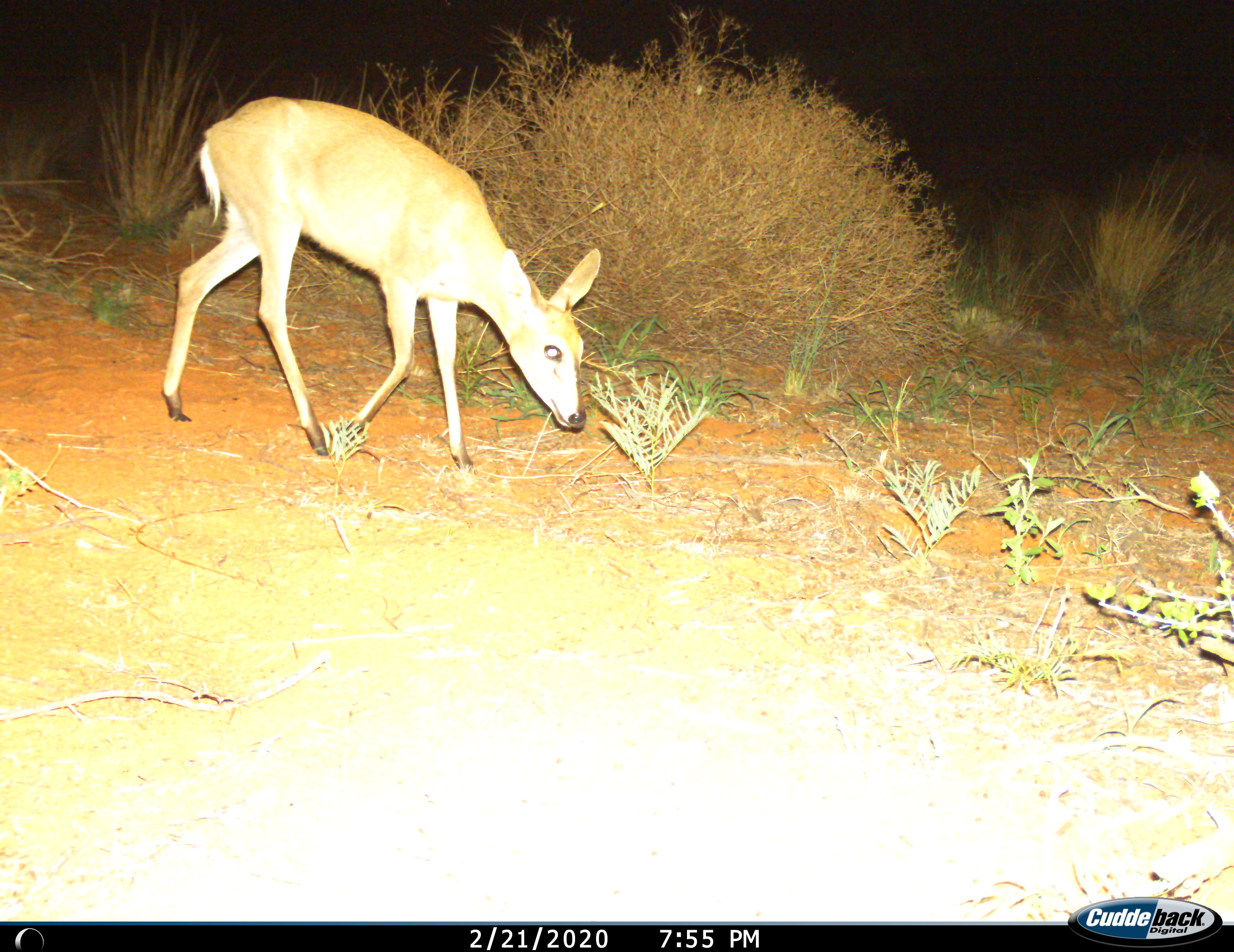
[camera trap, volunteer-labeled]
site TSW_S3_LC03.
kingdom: Animalia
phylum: Chordata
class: Mammalia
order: Artiodactyla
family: Bovidae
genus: Sylvicapra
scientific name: Sylvicapra grimmia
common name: common duiker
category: duikercommongrey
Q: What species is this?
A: Duikercommongrey (common duiker) (Sylvicapra grimmia).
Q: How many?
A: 1.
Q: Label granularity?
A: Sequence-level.